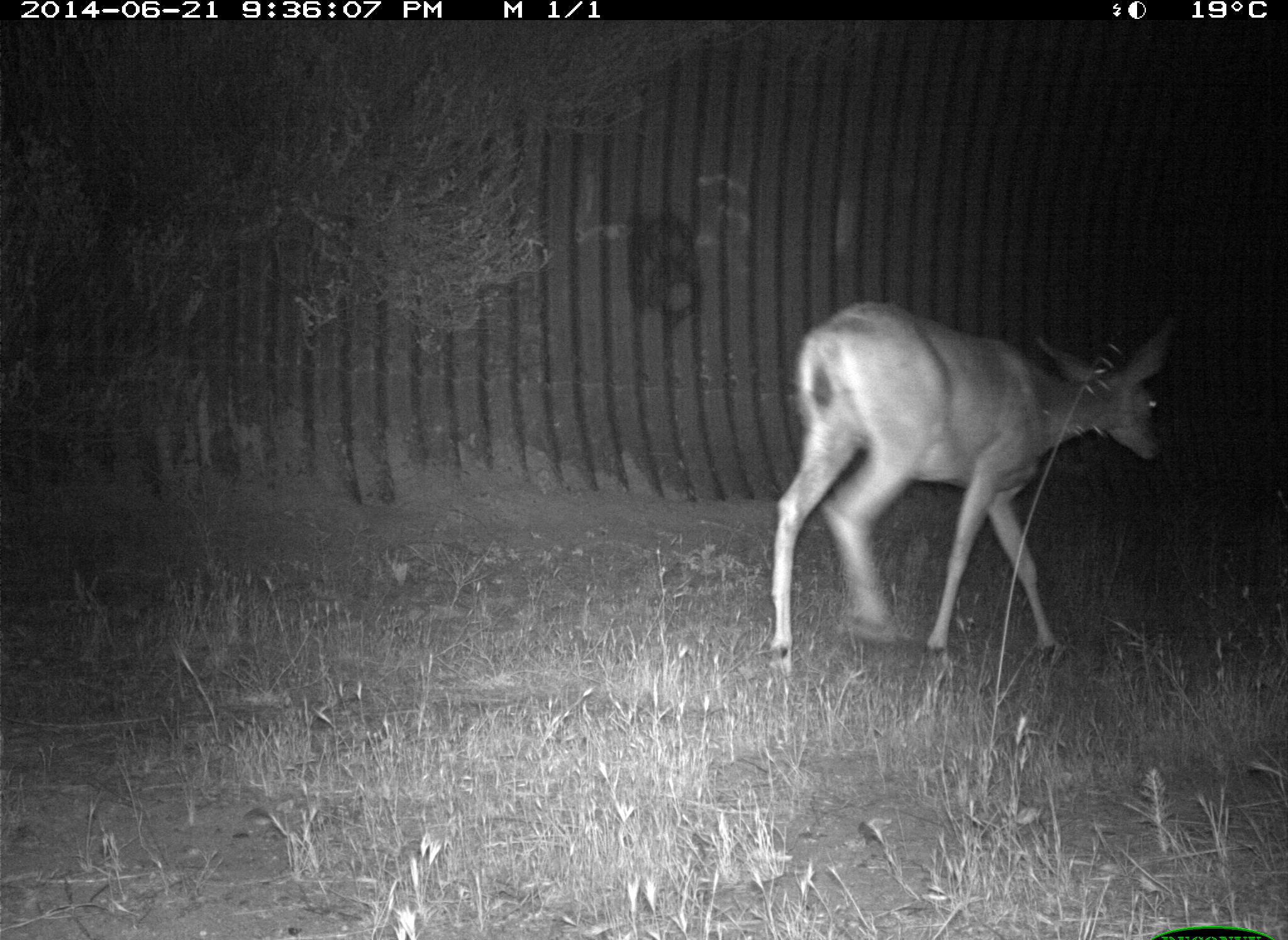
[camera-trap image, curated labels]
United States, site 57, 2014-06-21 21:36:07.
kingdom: Animalia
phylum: Chordata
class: Mammalia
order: Artiodactyla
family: Cervidae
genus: Odocoileus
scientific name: Odocoileus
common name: deer